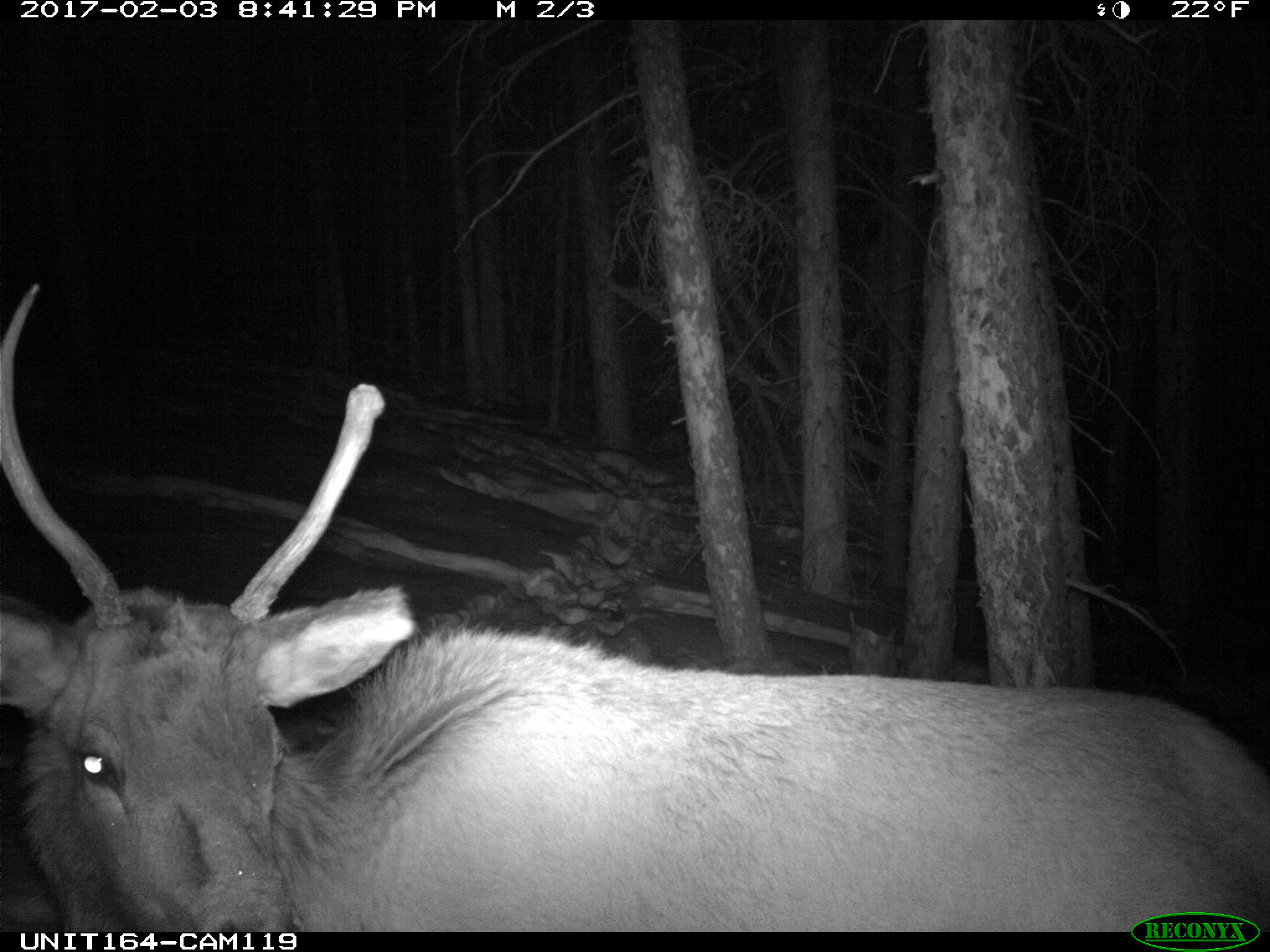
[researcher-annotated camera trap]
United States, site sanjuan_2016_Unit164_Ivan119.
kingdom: Animalia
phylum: Chordata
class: Mammalia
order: Artiodactyla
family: Cervidae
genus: Cervus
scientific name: Cervus elaphus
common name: red deer